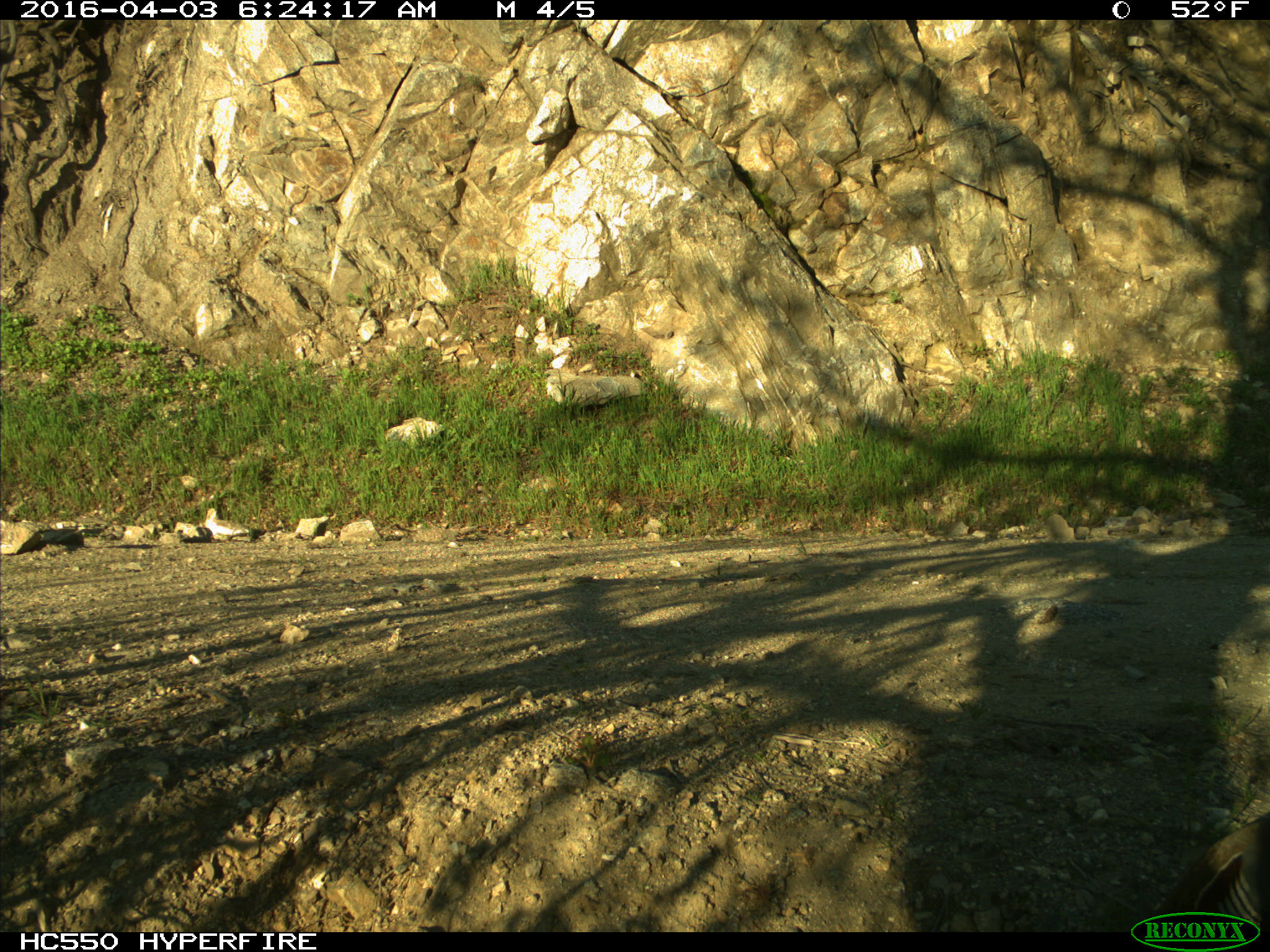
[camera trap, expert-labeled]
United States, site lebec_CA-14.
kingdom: Animalia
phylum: Chordata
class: Aves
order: Galliformes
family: Odontophoridae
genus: Callipepla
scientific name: Callipepla californica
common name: california quail